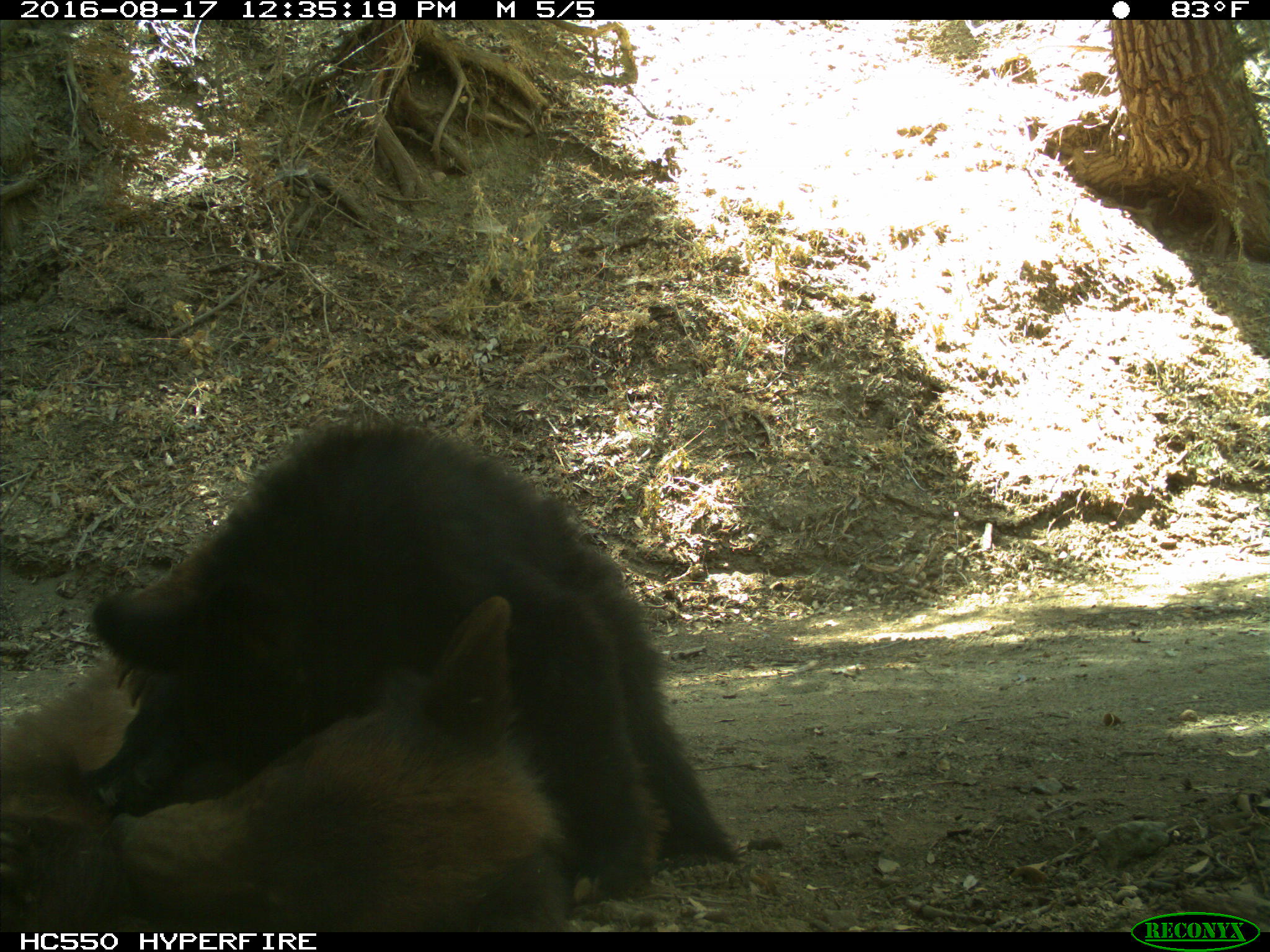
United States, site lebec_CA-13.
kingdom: Animalia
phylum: Chordata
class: Mammalia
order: Carnivora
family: Ursidae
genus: Ursus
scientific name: Ursus americanus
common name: american black bear